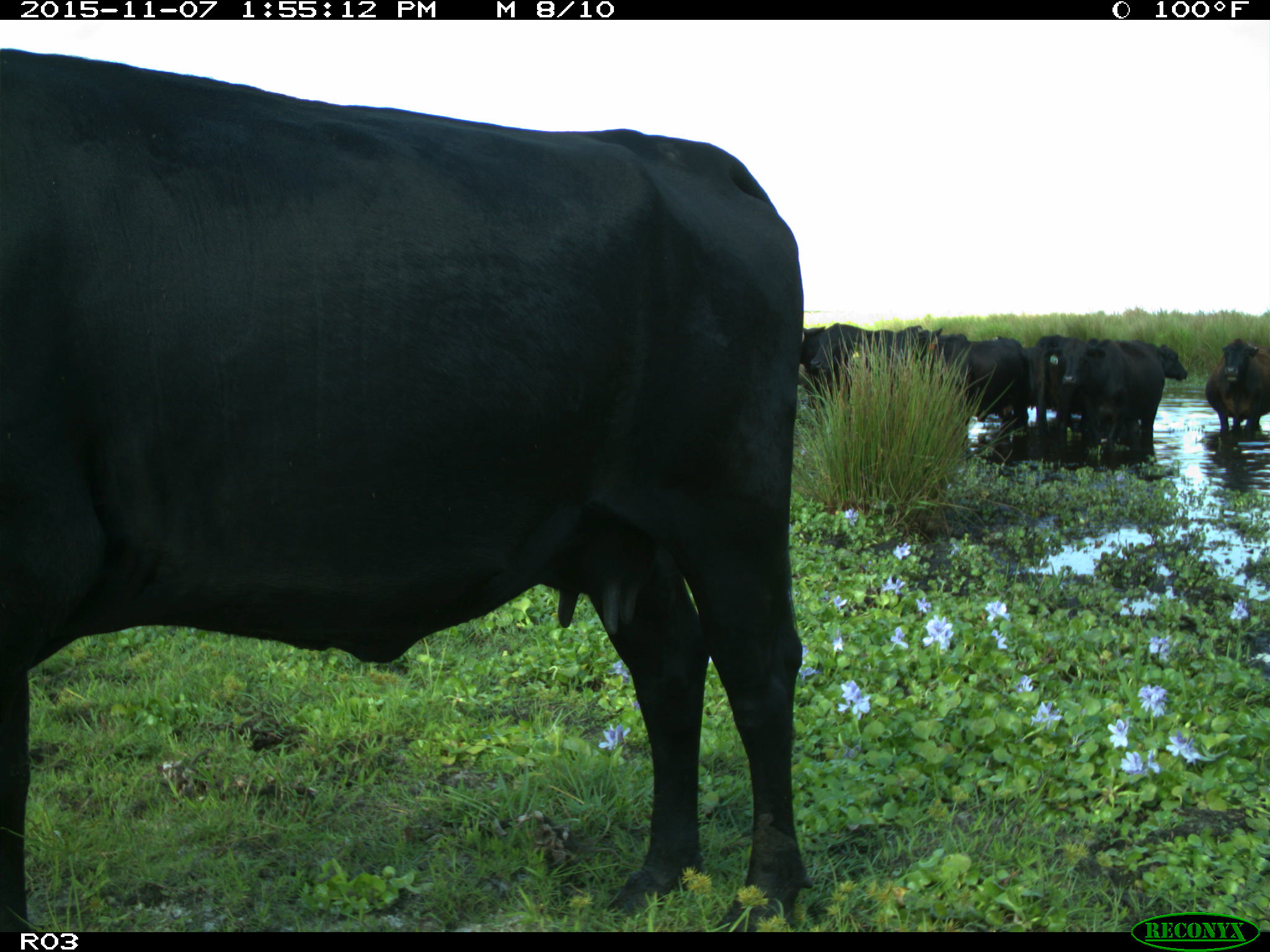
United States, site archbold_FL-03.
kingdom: Animalia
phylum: Chordata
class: Mammalia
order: Artiodactyla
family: Bovidae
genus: Bos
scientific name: Bos taurus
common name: domestic cow